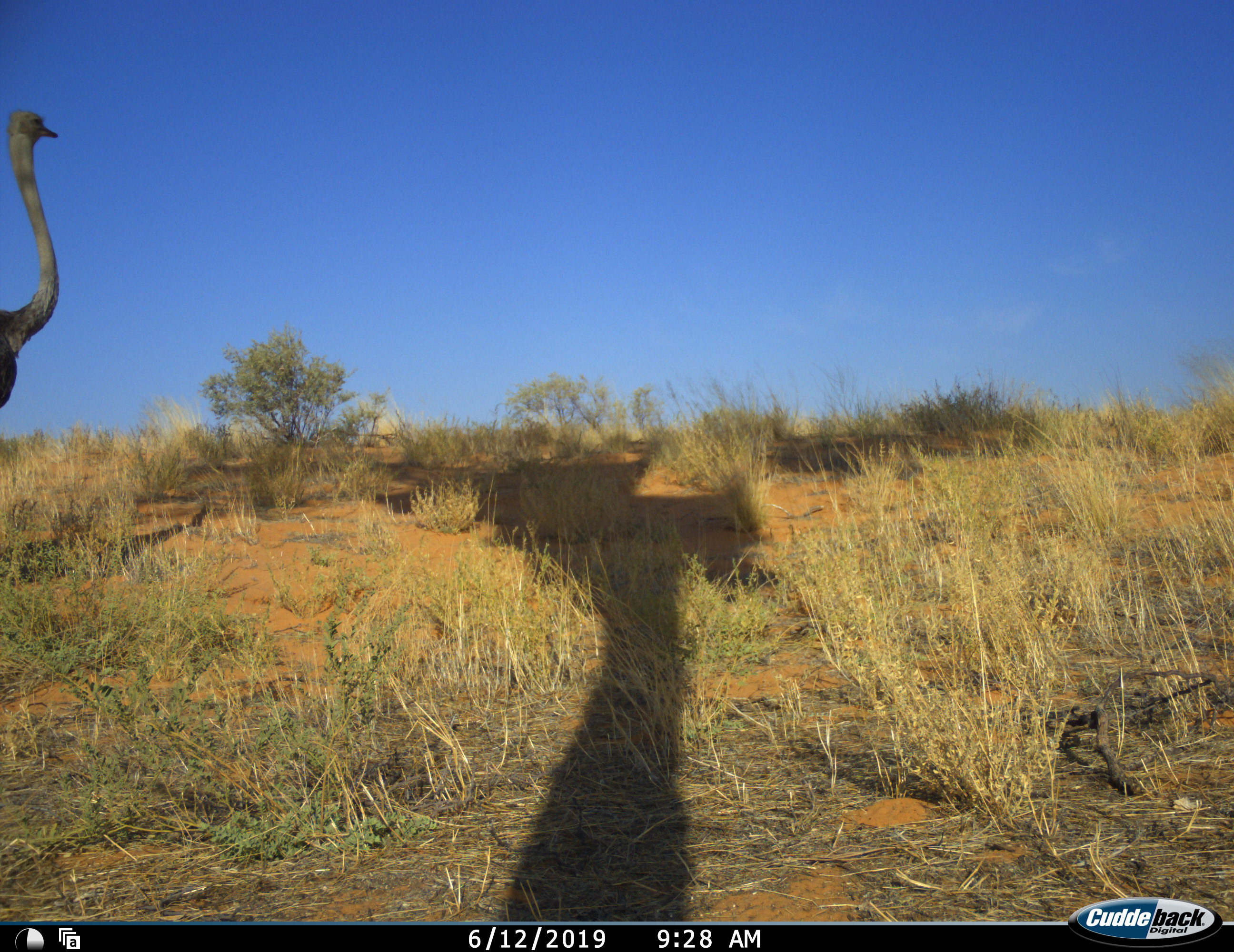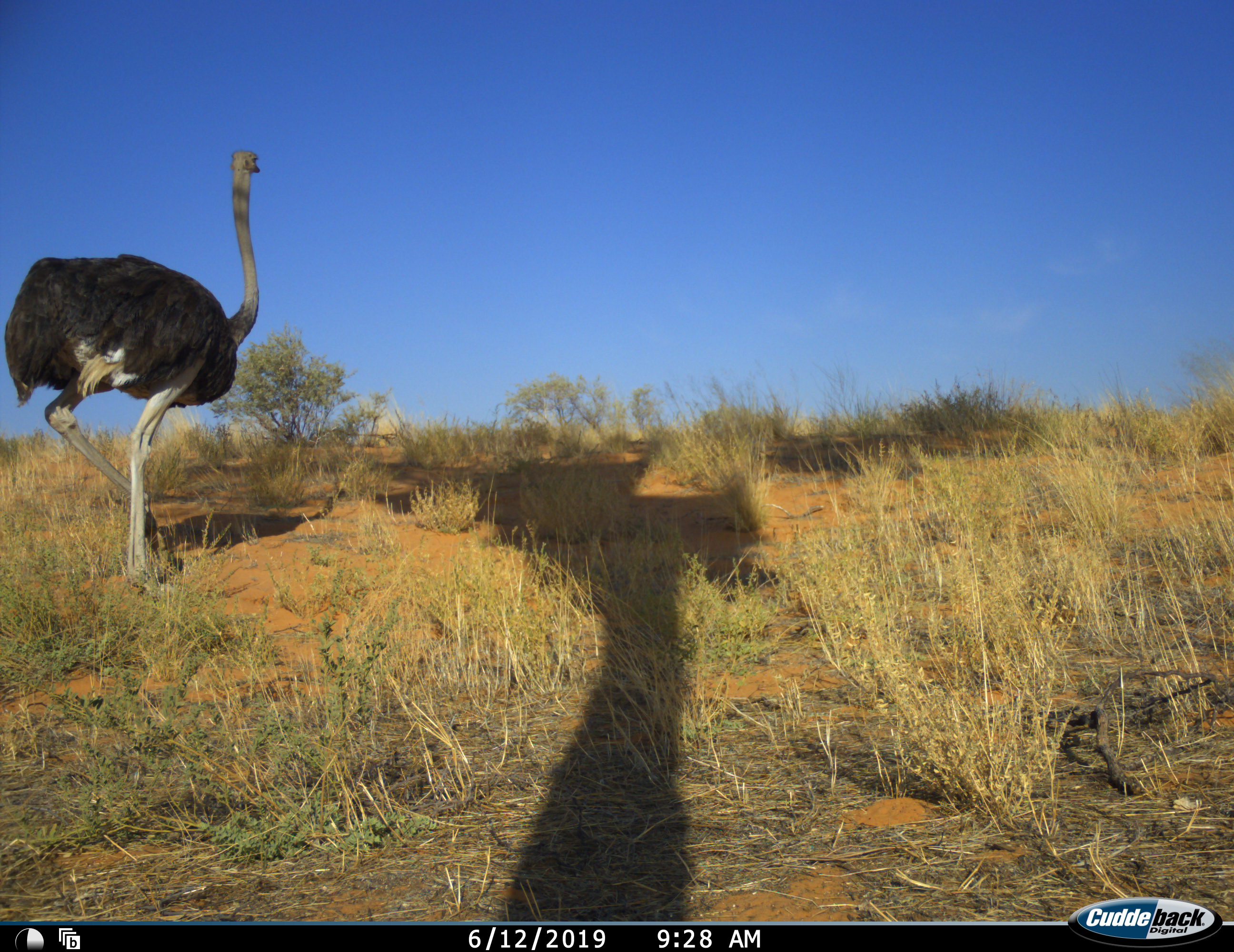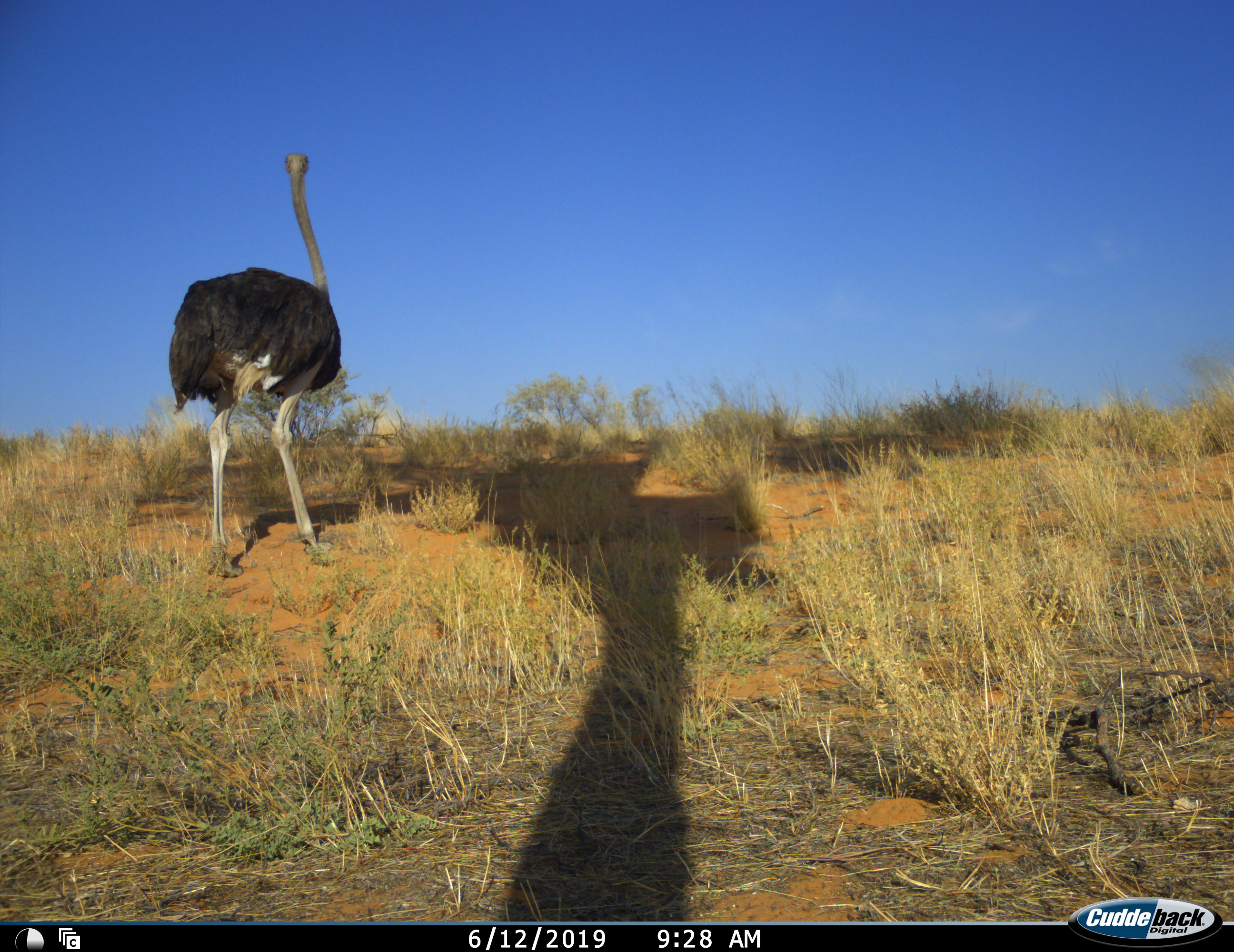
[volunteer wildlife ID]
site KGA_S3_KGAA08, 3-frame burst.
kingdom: Animalia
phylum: Chordata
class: Aves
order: Struthioniformes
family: Struthionidae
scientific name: Struthionidae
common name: ostrich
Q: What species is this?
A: Ostrich (Struthionidae).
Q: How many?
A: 1.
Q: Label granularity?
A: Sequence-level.